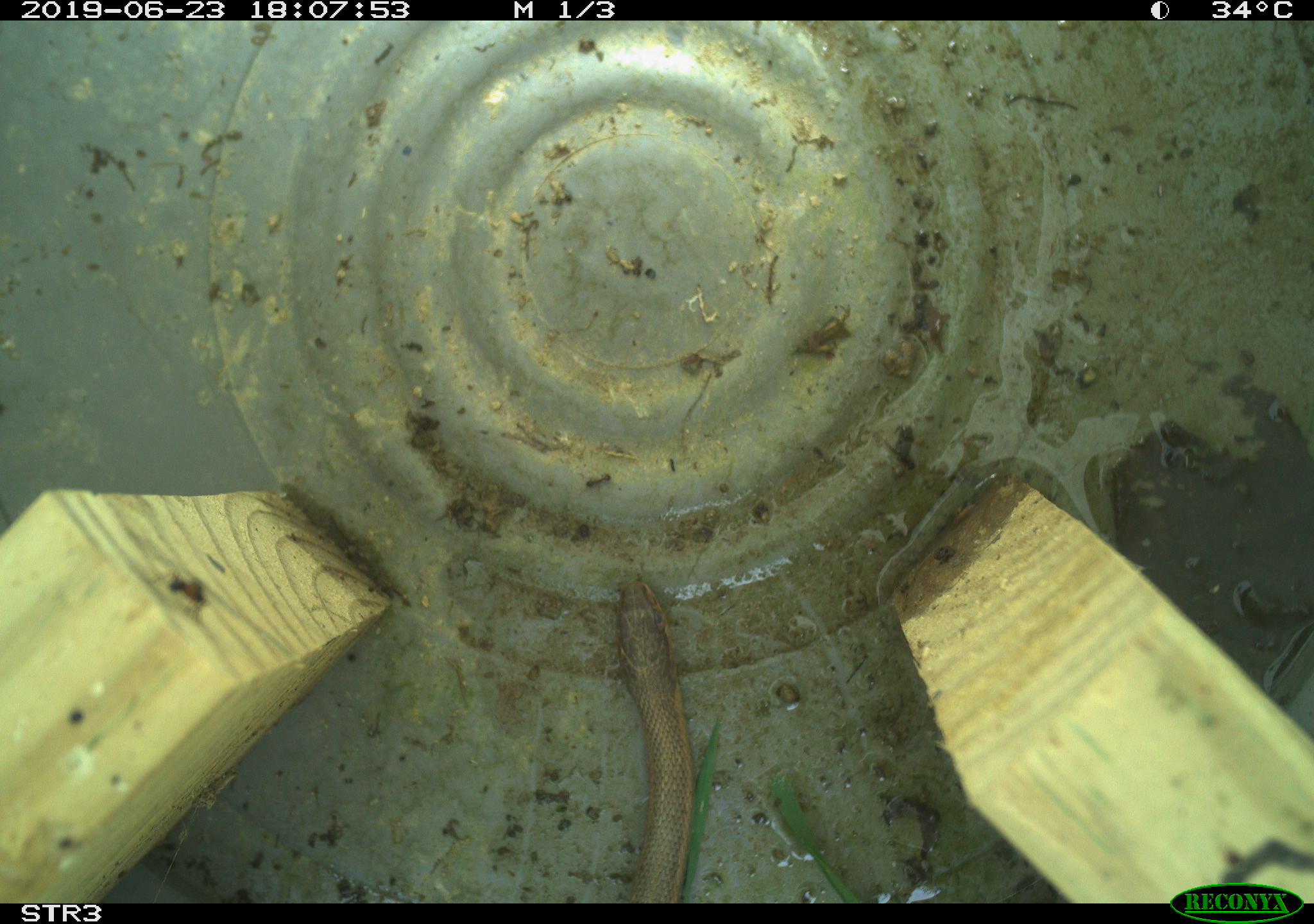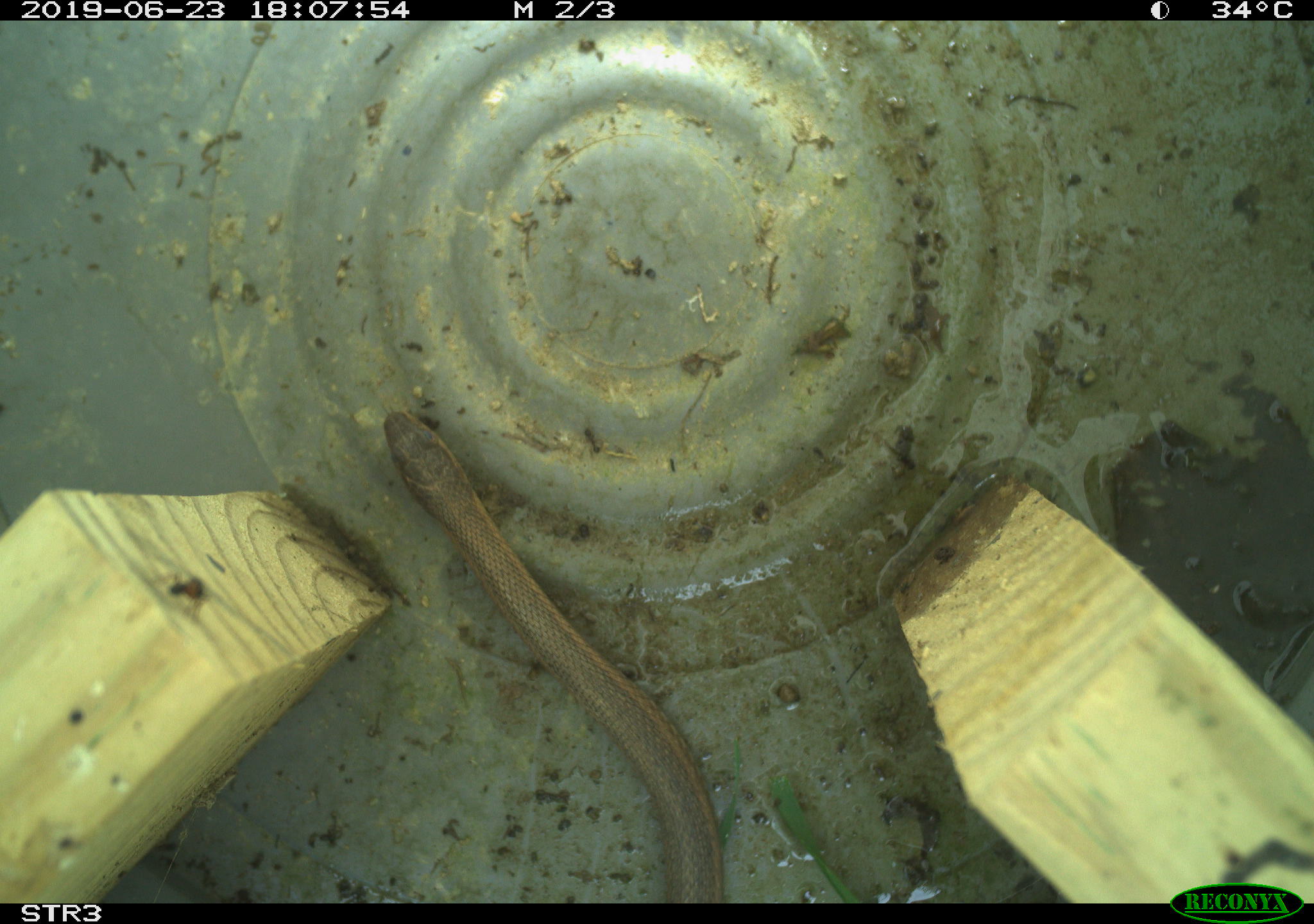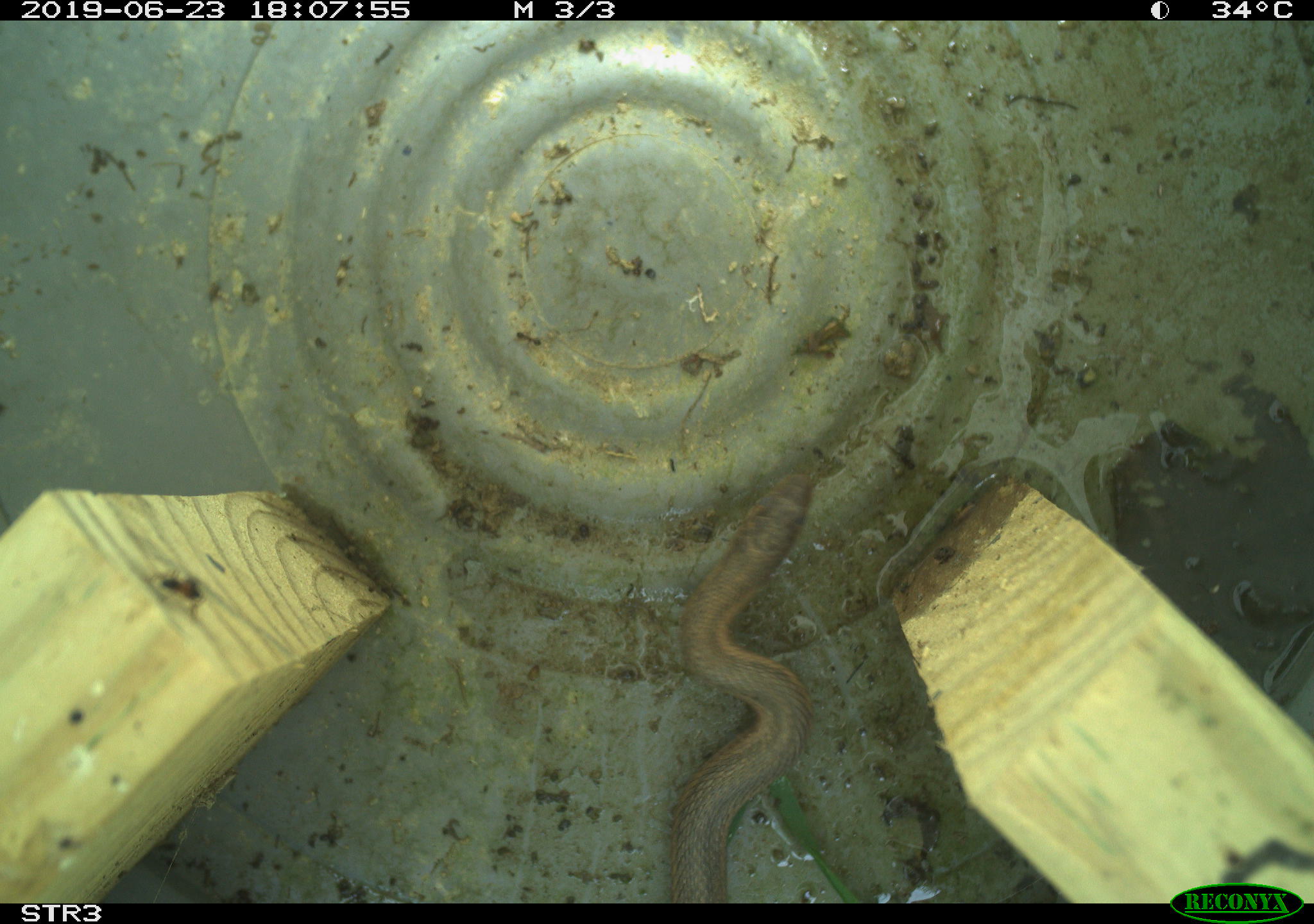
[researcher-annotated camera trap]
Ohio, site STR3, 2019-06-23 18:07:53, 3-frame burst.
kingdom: Animalia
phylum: Chordata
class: Reptilia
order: Squamata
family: Colubridae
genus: Thamnophis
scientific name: Thamnophis sirtalis sirtalis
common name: eastern gartersnake